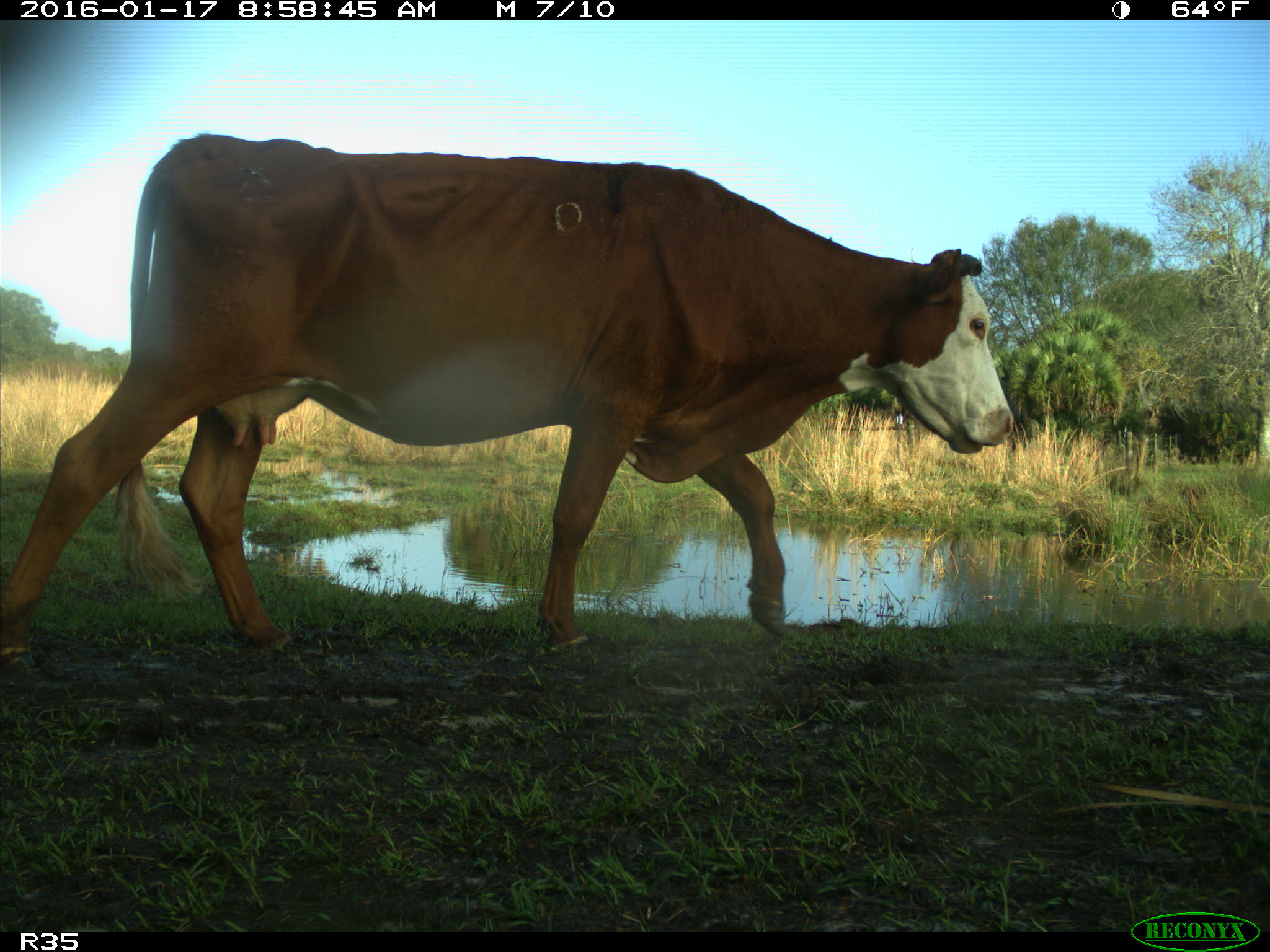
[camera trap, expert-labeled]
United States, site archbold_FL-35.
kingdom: Animalia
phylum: Chordata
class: Mammalia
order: Artiodactyla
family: Bovidae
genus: Bos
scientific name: Bos taurus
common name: domestic cow